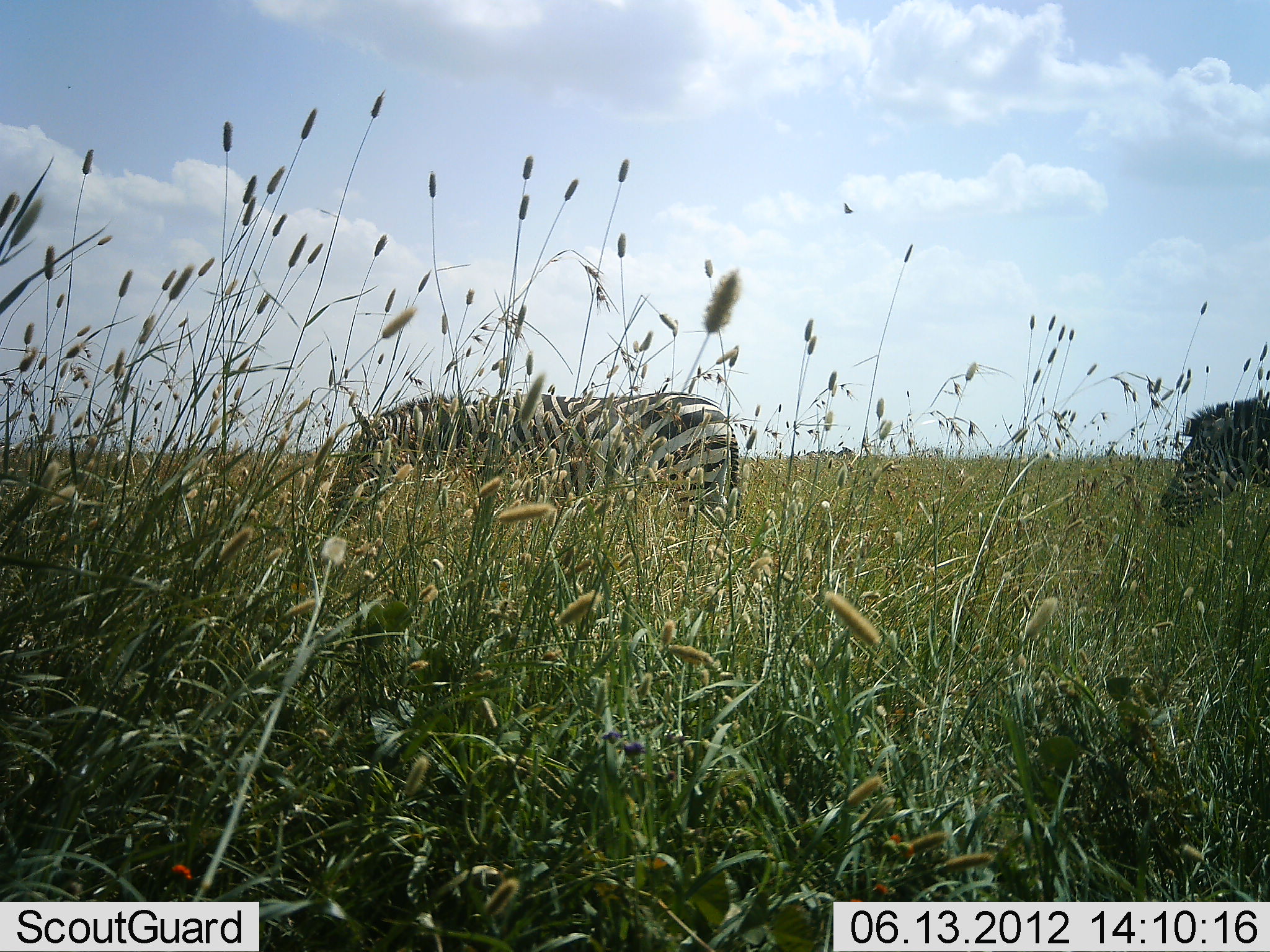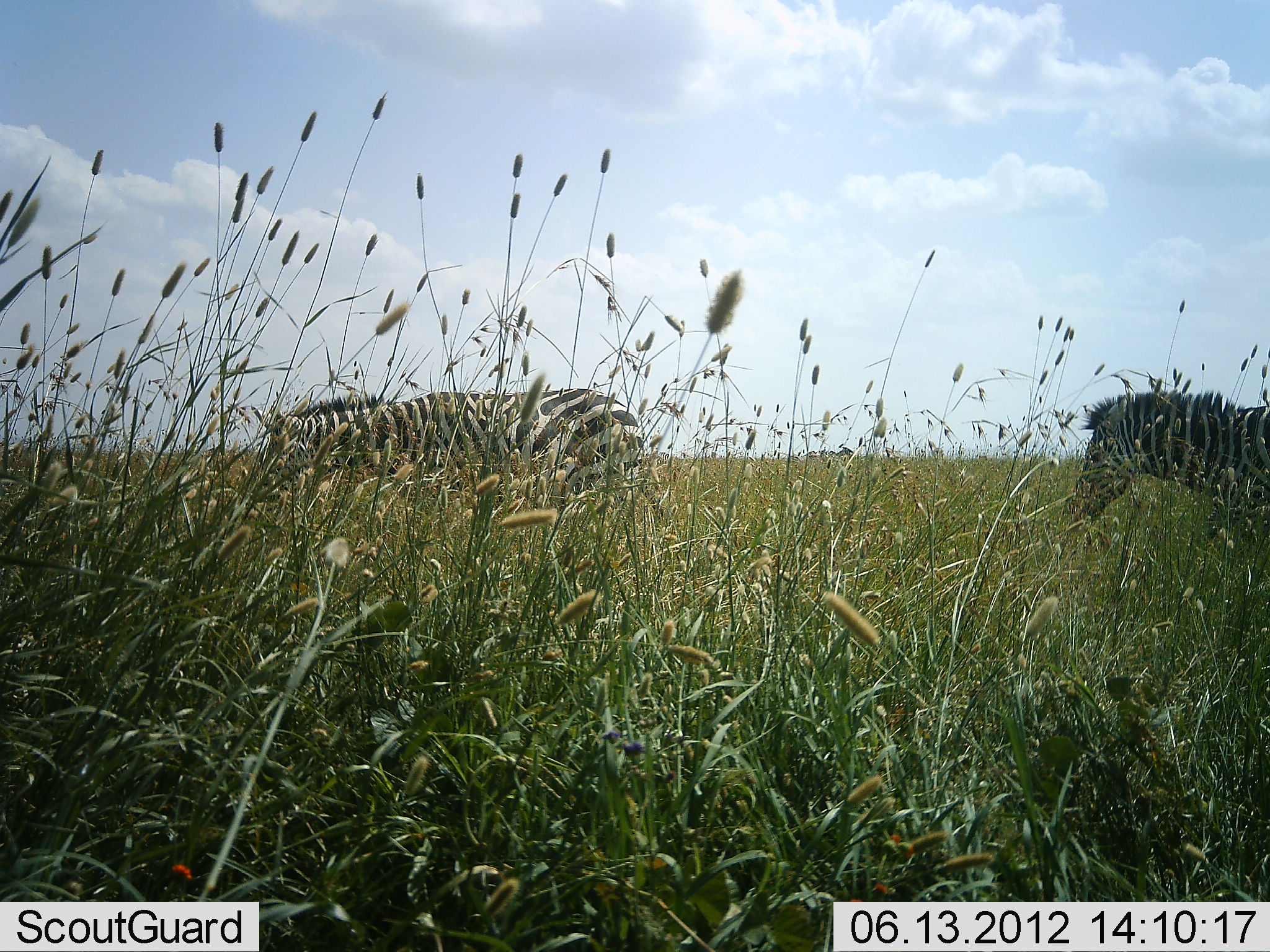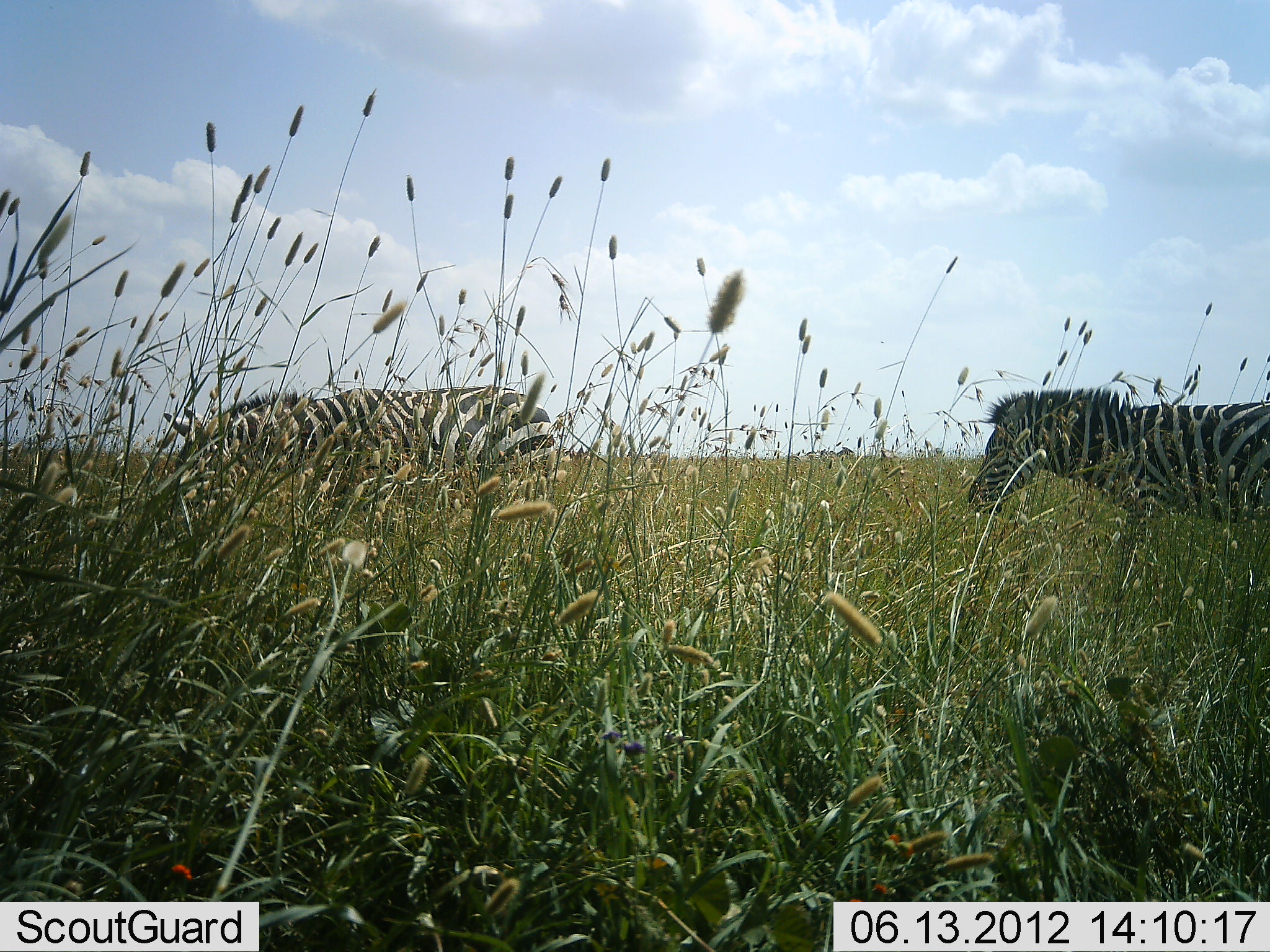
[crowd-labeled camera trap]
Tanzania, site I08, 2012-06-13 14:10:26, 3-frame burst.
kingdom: Animalia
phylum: Chordata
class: Mammalia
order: Perissodactyla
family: Equidae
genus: Equus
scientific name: Equus quagga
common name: plains zebra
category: zebra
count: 2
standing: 0%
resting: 0%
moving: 100%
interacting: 0%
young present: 0%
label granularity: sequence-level